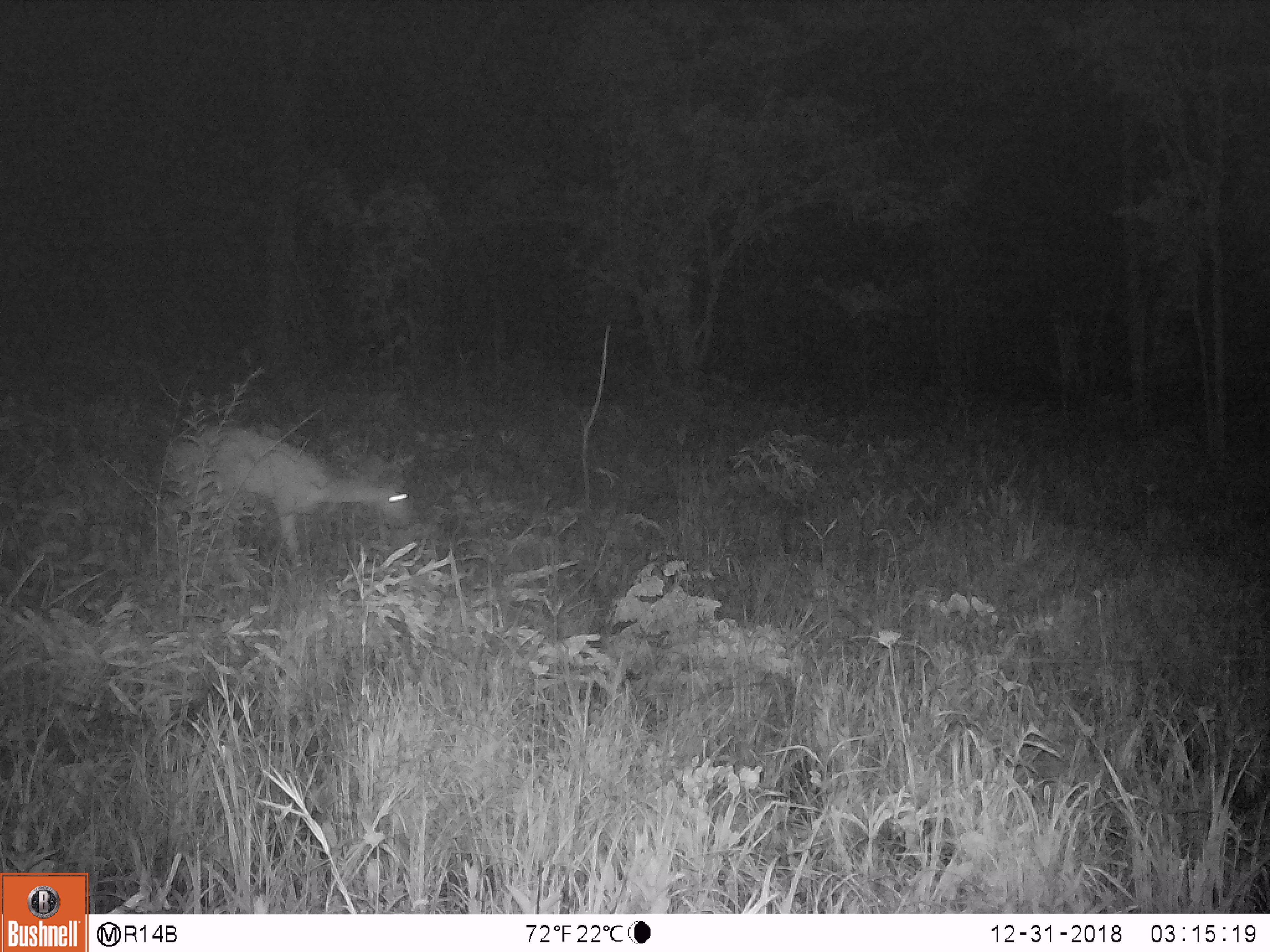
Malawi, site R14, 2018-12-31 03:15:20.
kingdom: Animalia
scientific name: Animalia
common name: other animal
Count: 1.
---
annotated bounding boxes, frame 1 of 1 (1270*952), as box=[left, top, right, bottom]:
other animal: box=[147, 406, 427, 603]